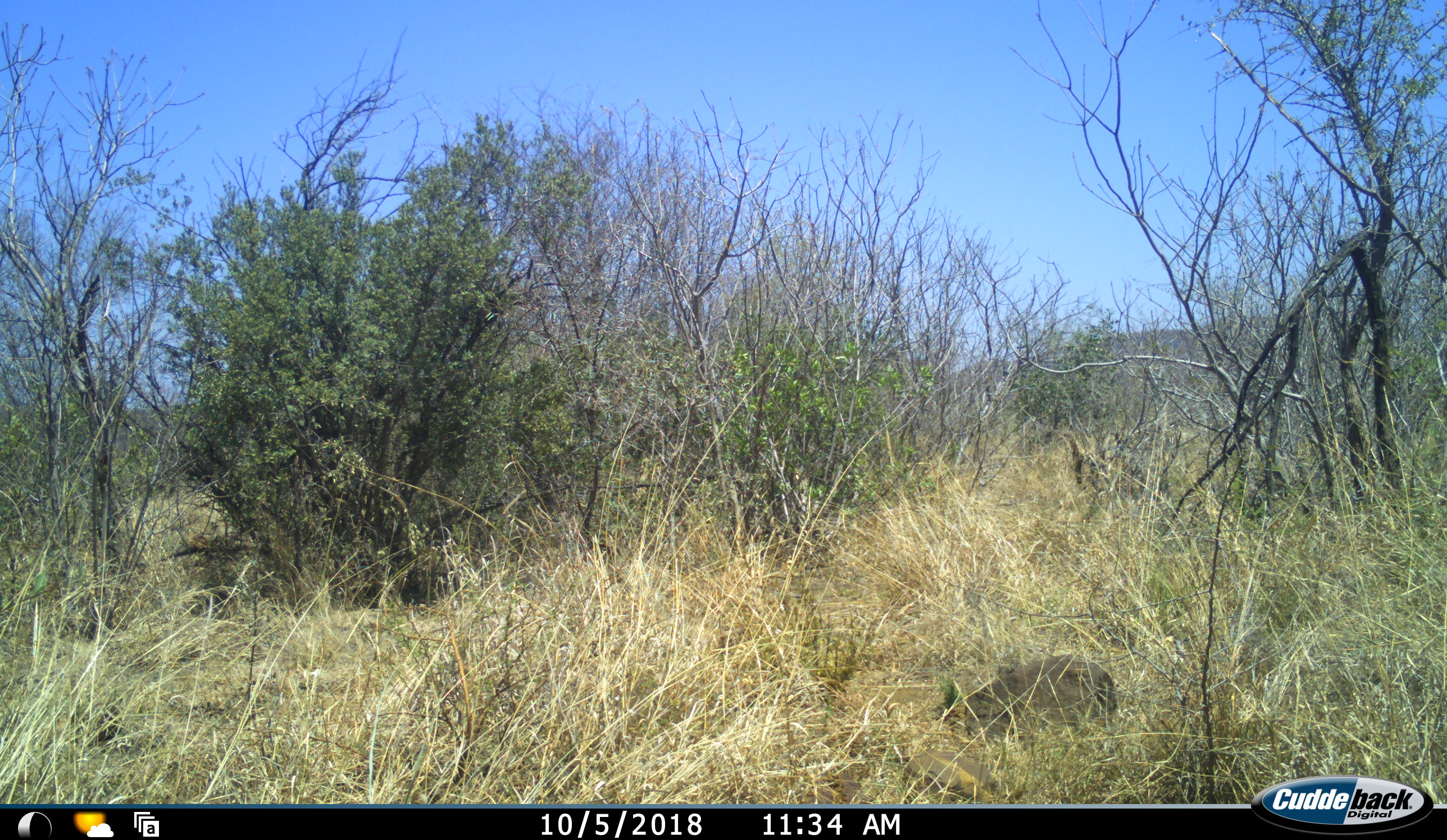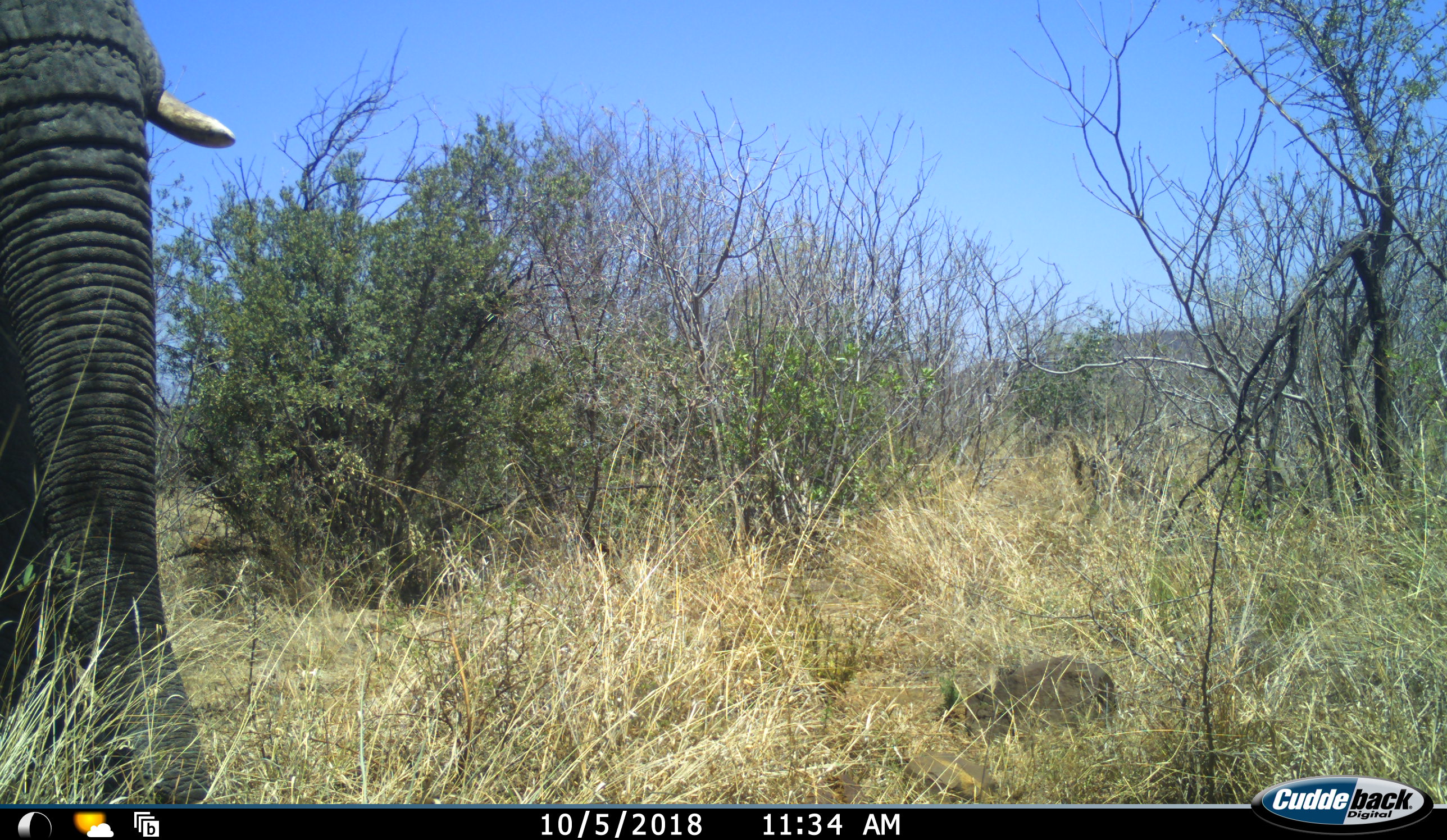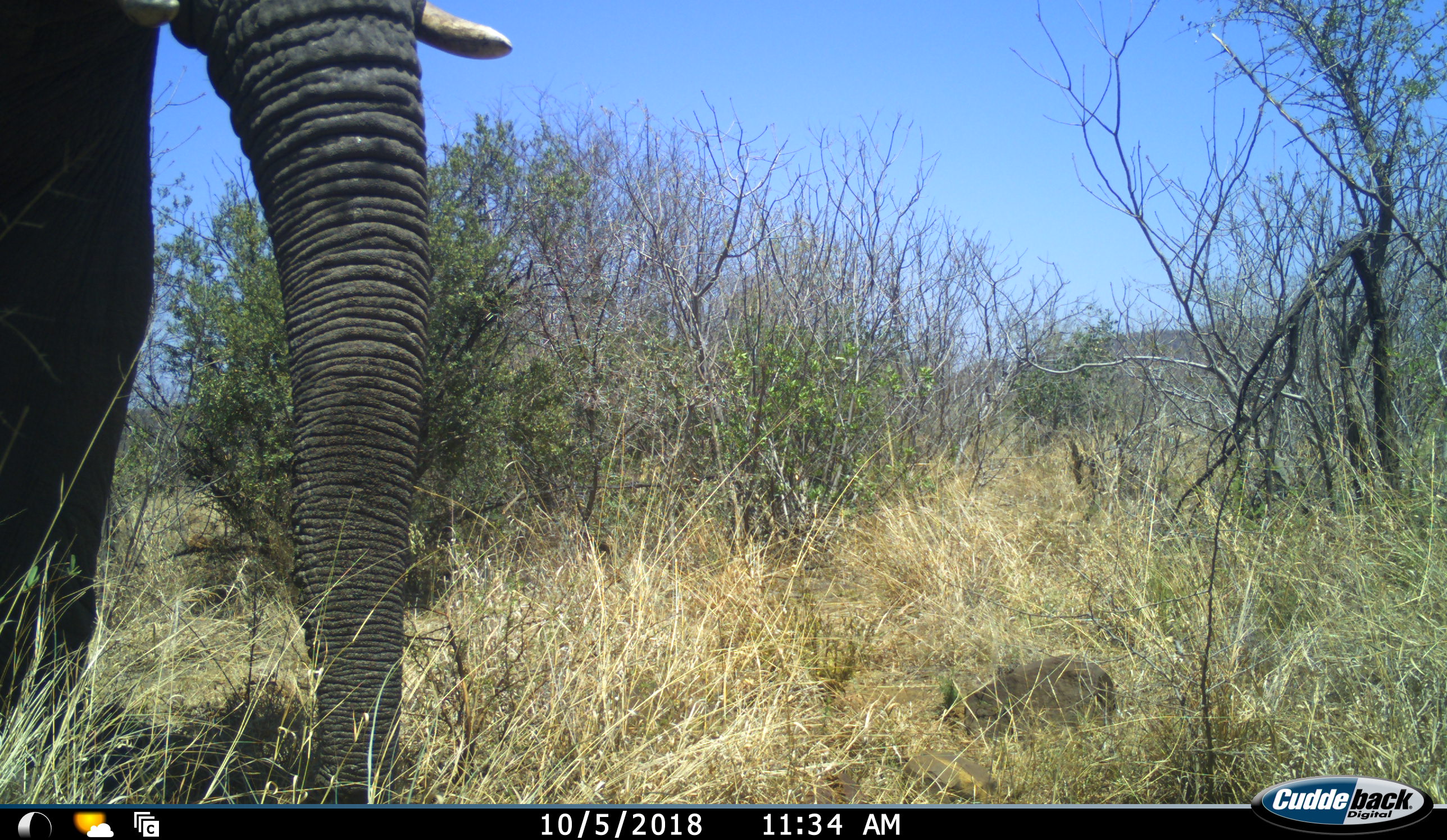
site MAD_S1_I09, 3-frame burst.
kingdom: Animalia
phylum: Chordata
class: Mammalia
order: Proboscidea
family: Elephantidae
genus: Loxodonta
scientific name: Loxodonta africana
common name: african bush elephant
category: elephant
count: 1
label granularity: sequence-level